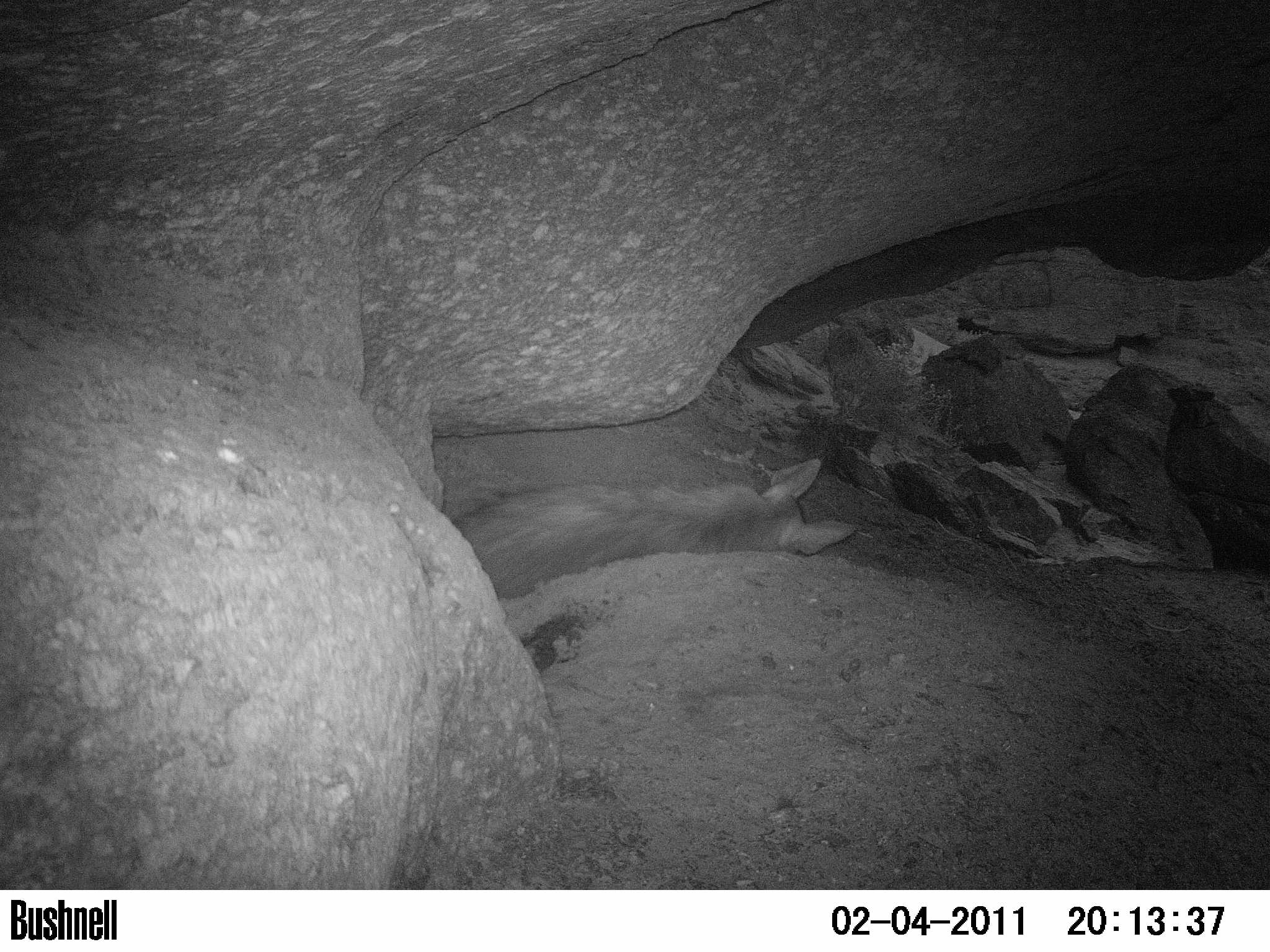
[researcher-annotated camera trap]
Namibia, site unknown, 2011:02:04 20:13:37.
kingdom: Animalia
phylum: Chordata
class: Mammalia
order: Carnivora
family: Hyaenidae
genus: Parahyaena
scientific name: Parahyaena brunnea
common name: brown hyena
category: hyaena brunnea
Hyaena brunnea (brown hyena) (Parahyaena brunnea).